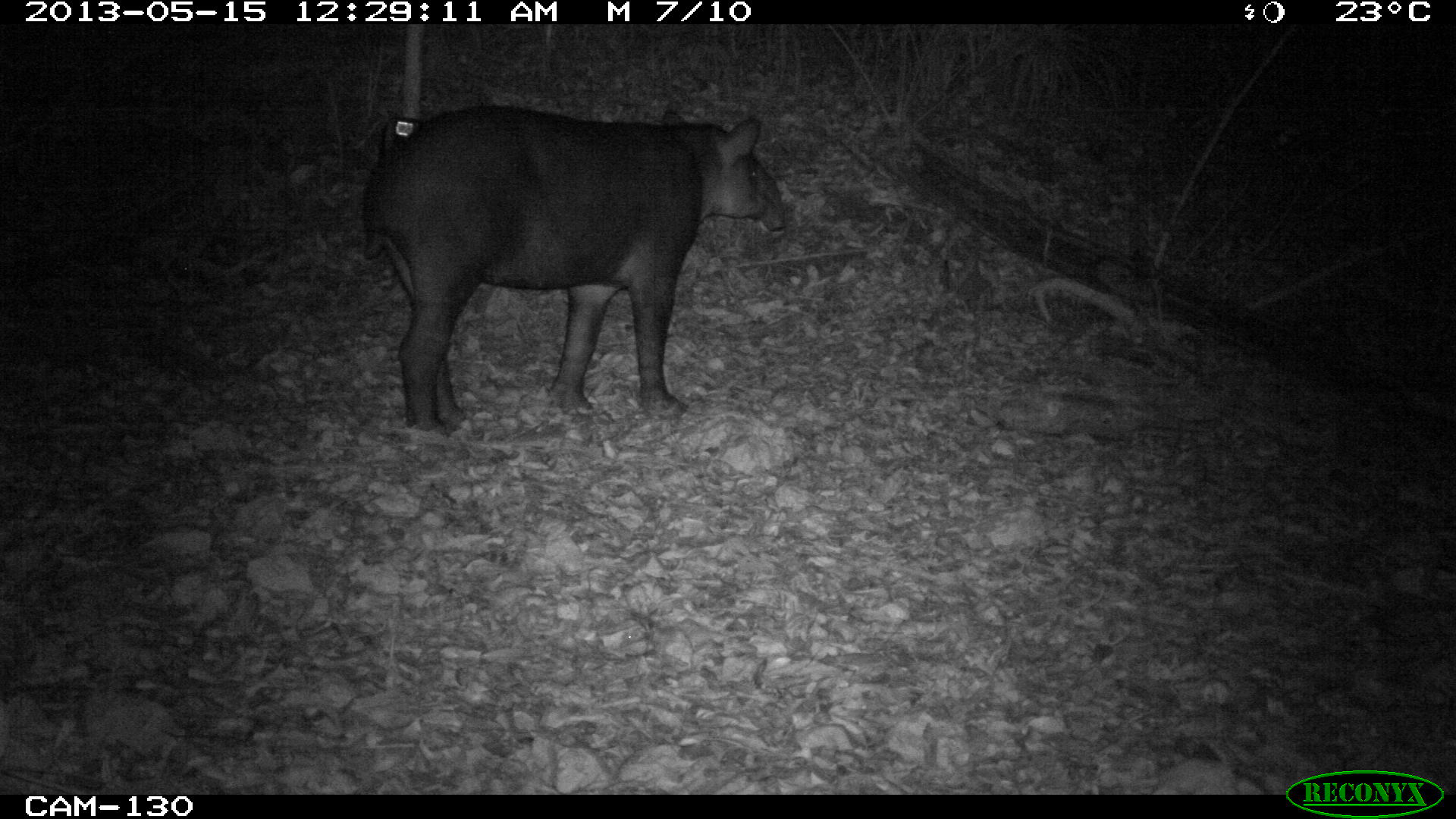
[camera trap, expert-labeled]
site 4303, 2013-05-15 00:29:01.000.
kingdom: Animalia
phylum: Chordata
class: Mammalia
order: Perissodactyla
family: Tapiridae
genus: Tapirus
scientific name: Tapirus bairdii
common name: baird's tapir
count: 1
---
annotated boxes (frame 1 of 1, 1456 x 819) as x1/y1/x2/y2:
tapirus bairdii: 357/105/787/436